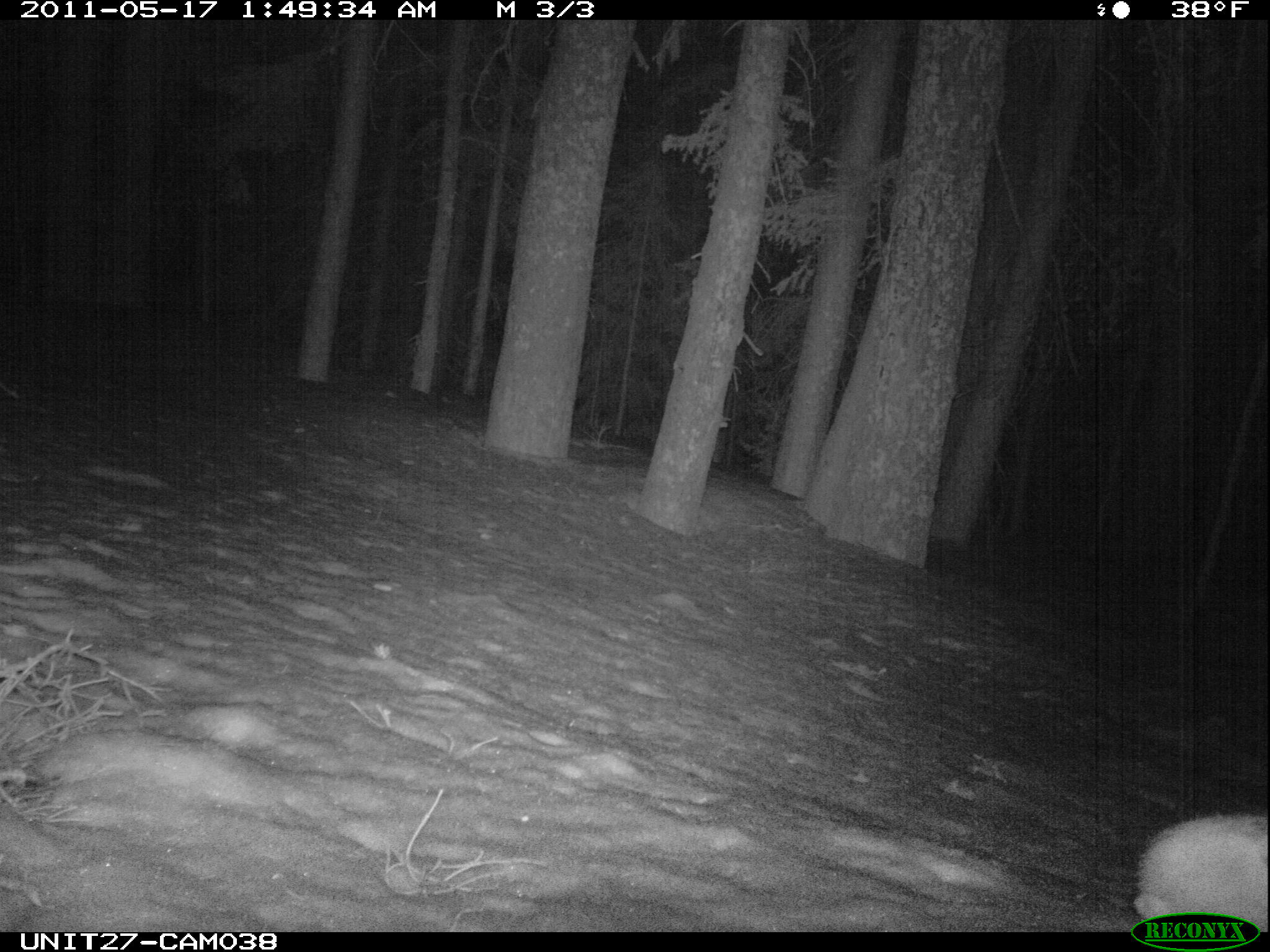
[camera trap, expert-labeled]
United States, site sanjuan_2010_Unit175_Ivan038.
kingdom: Animalia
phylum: Chordata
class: Mammalia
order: Lagomorpha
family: Leporidae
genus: Lepus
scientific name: Lepus americanus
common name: snowshoe hare